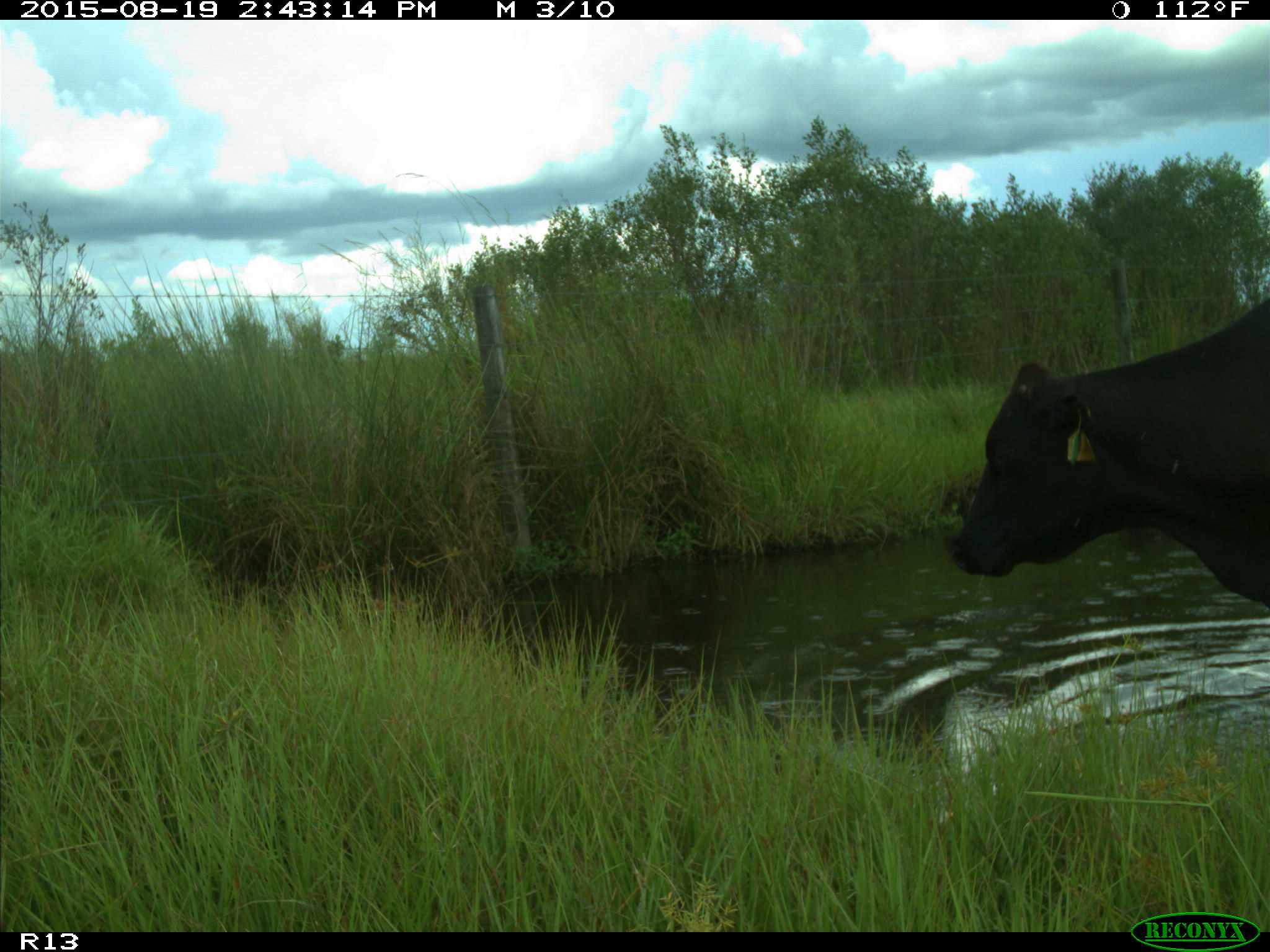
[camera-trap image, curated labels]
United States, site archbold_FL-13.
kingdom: Animalia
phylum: Chordata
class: Mammalia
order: Artiodactyla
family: Bovidae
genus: Bos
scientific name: Bos taurus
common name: domestic cow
Bos taurus (domestic cow).